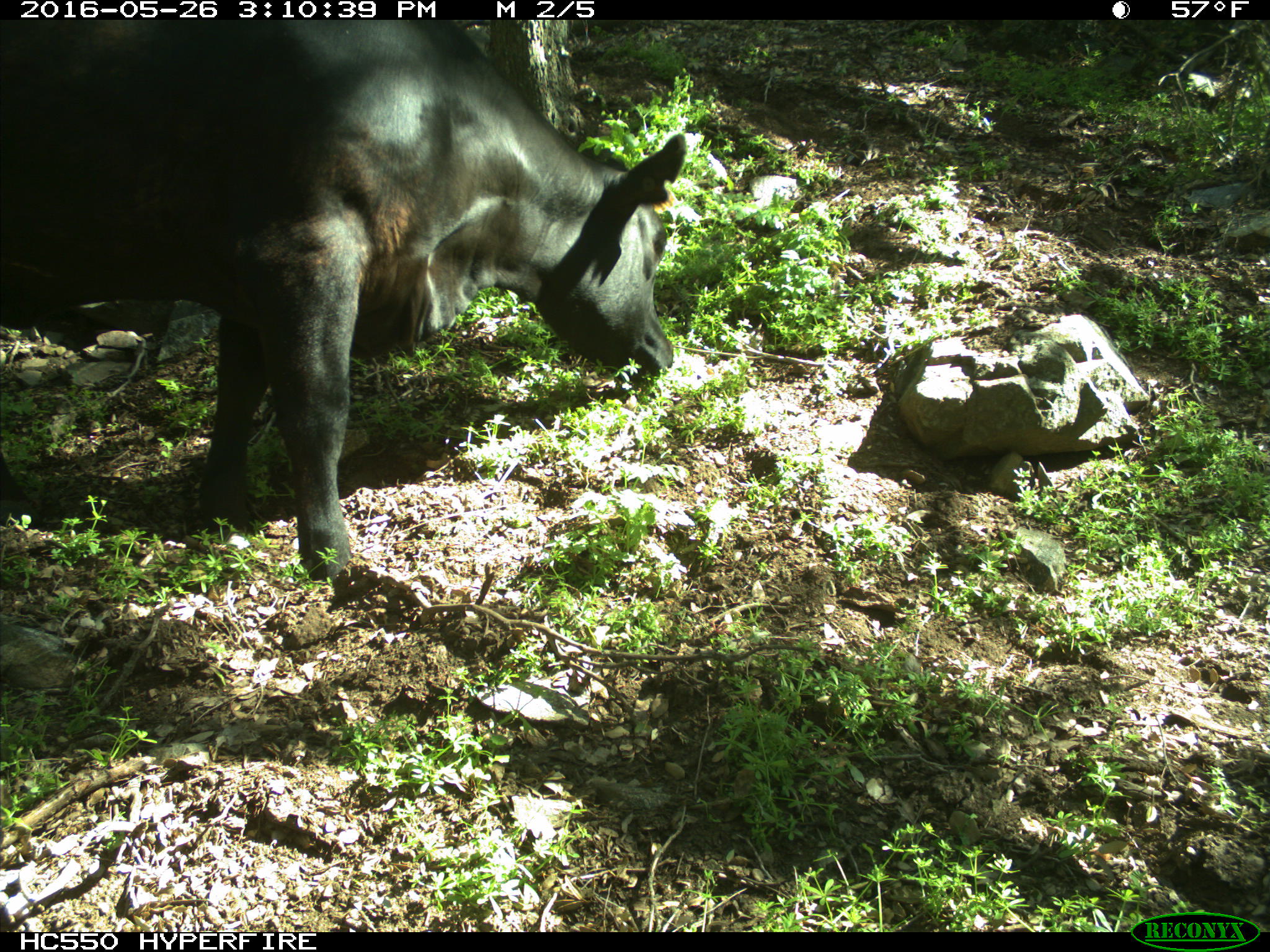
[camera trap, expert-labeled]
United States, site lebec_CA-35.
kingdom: Animalia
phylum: Chordata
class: Mammalia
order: Artiodactyla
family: Bovidae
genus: Bos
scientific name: Bos taurus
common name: domestic cow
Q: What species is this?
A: Bos taurus (domestic cow).